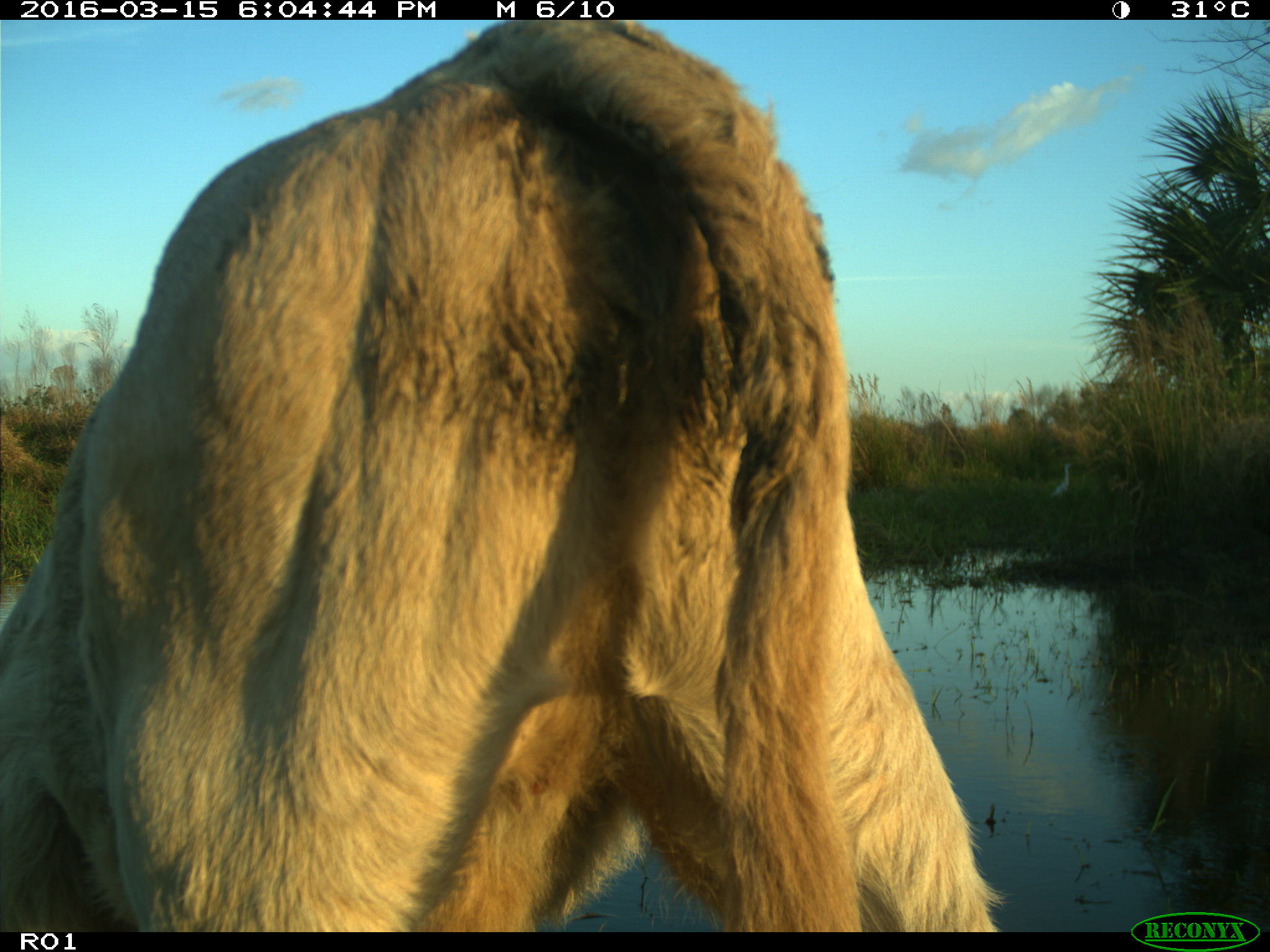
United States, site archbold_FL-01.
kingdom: Animalia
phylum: Chordata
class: Mammalia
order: Artiodactyla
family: Bovidae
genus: Bos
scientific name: Bos taurus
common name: domestic cow